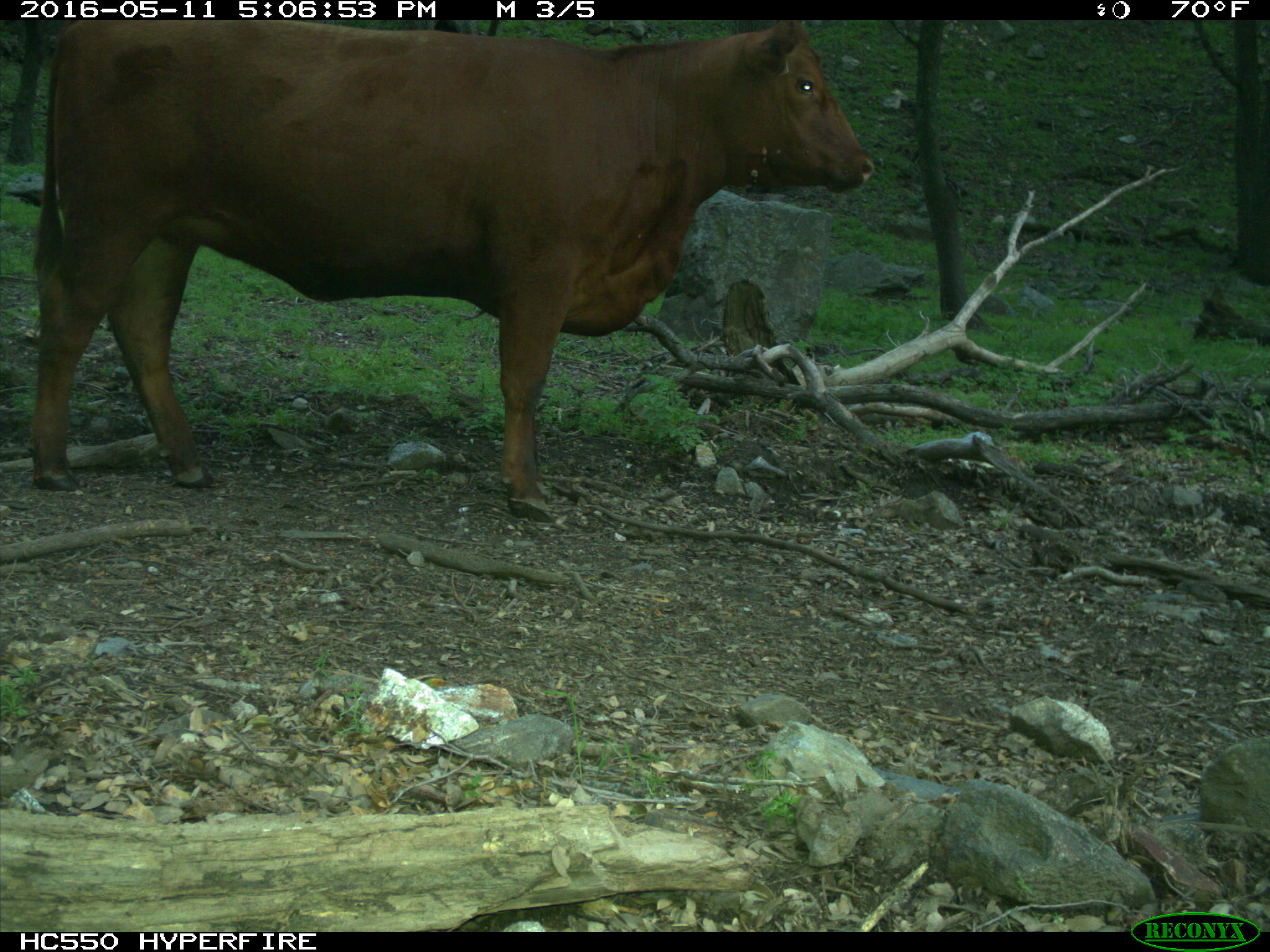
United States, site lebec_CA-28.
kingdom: Animalia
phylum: Chordata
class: Mammalia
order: Artiodactyla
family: Bovidae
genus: Bos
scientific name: Bos taurus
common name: domestic cow